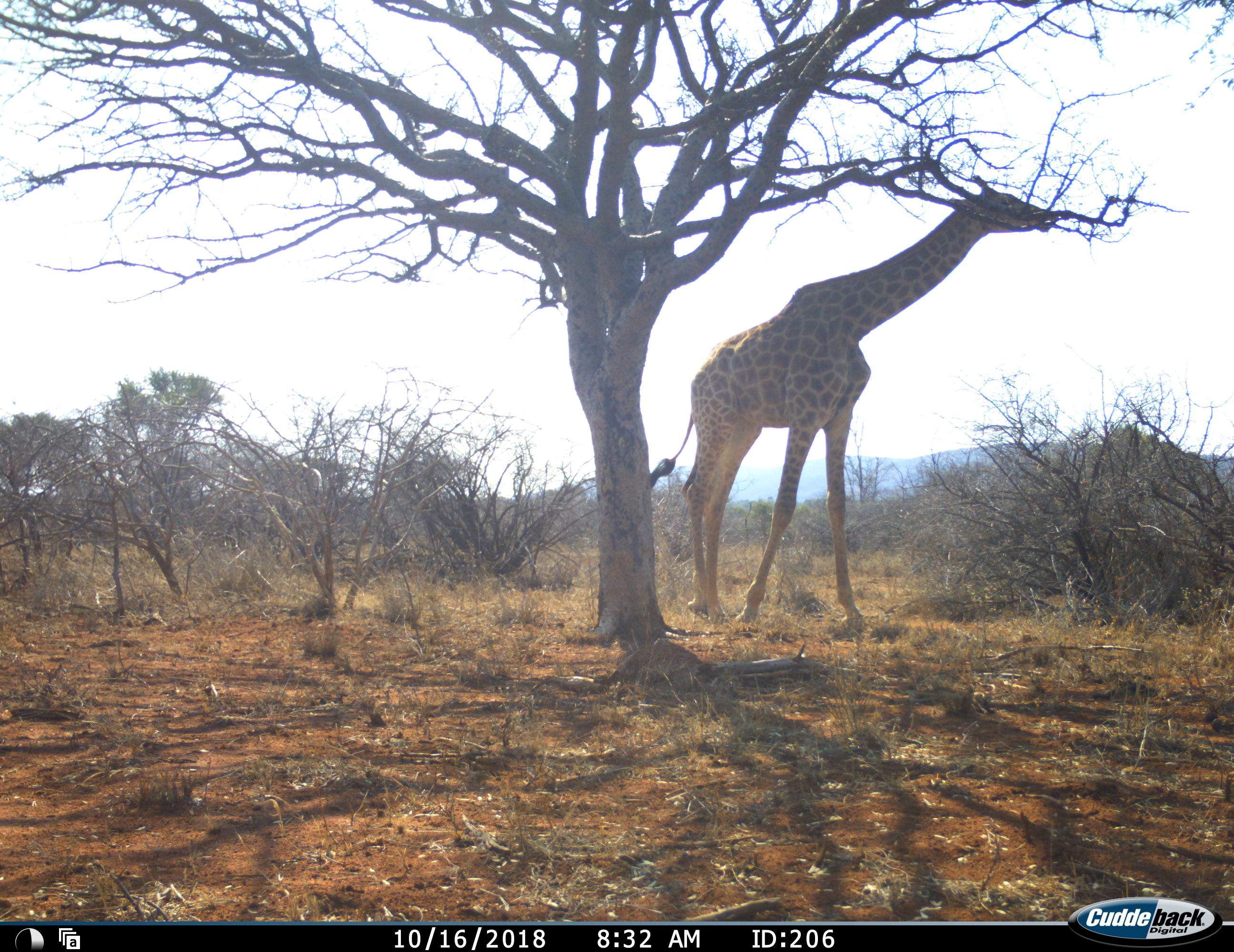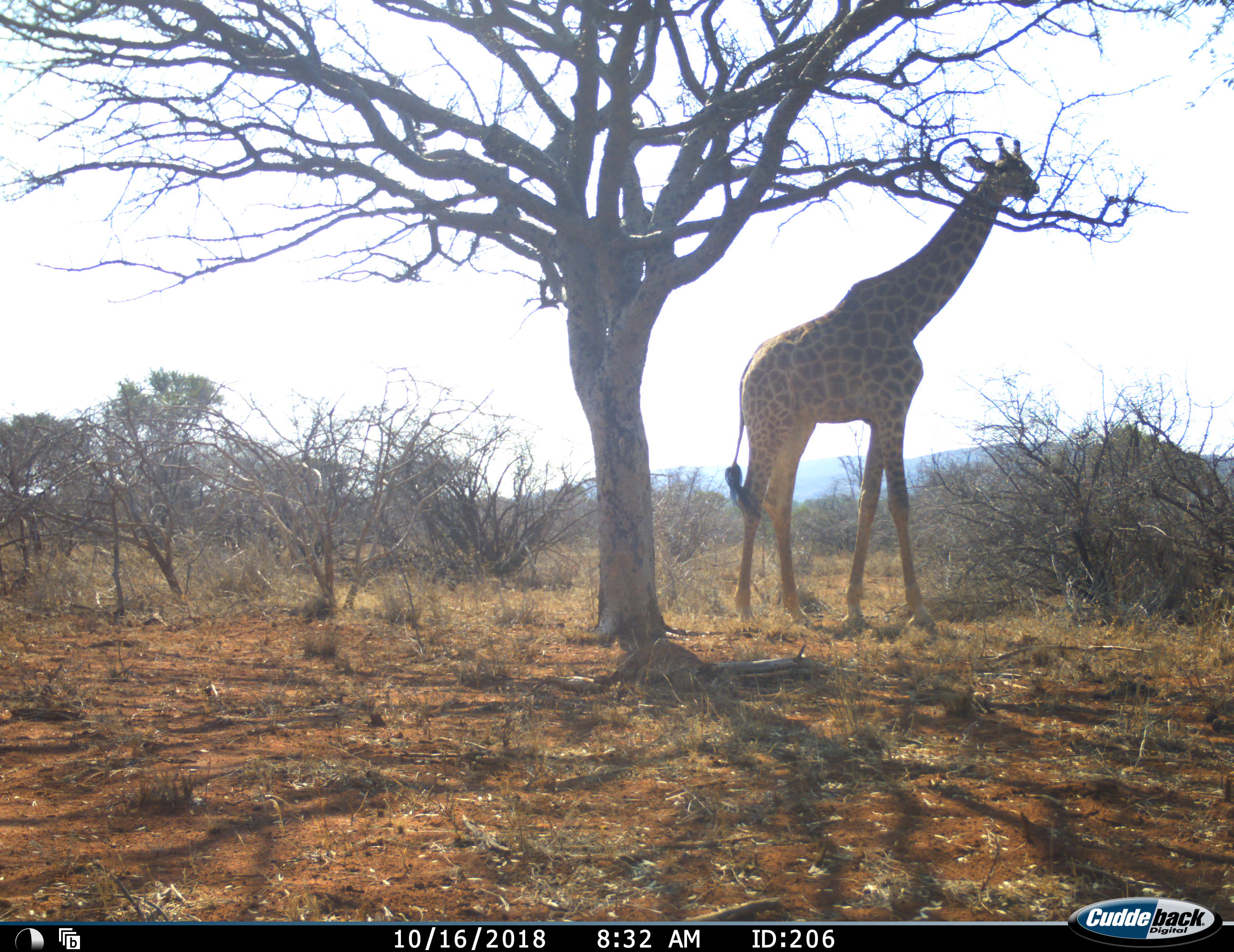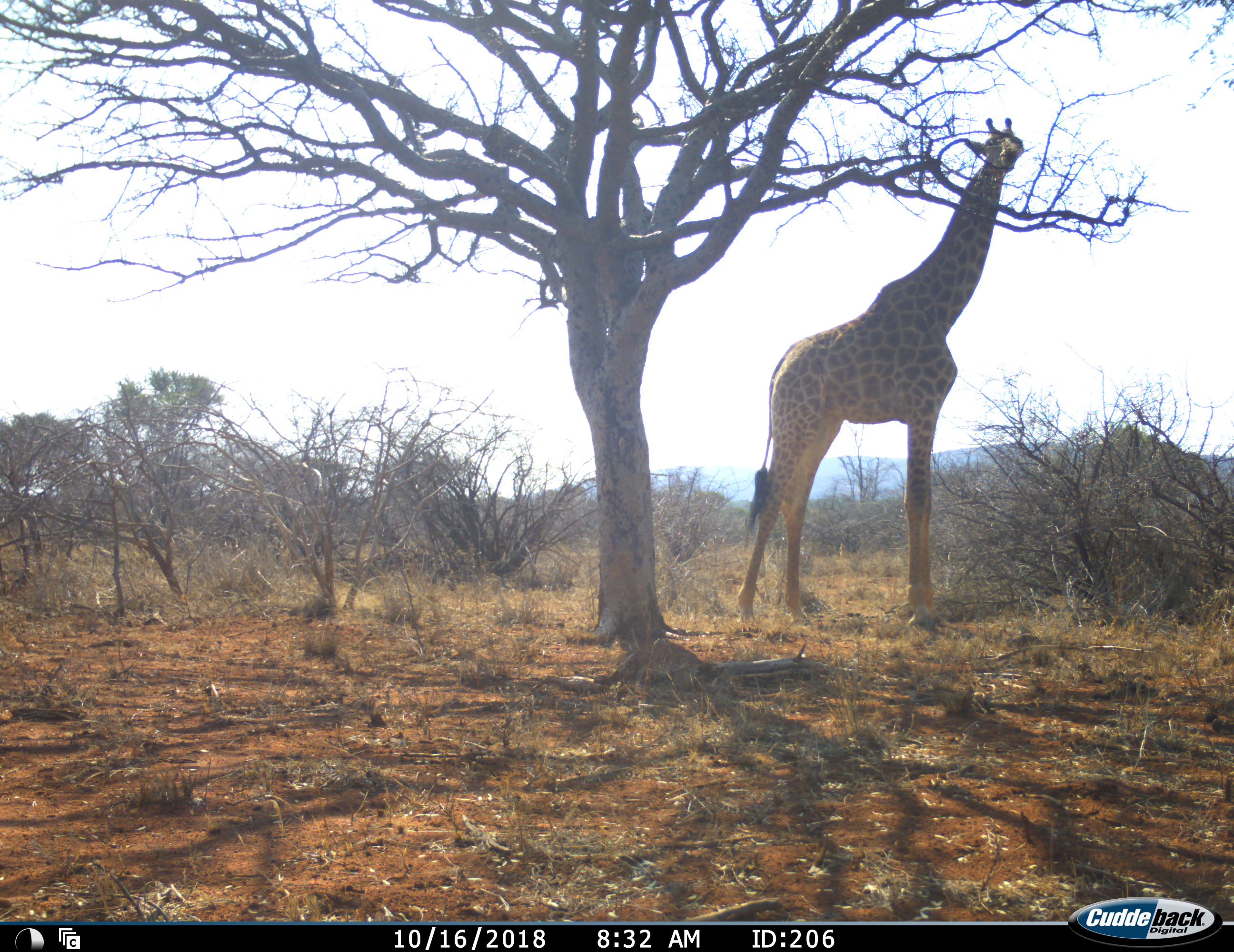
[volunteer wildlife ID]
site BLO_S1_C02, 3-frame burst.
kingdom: Animalia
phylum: Chordata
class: Mammalia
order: Artiodactyla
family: Giraffidae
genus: Giraffa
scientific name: Giraffa camelopardalis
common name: giraffe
Giraffe (Giraffa camelopardalis), count 1. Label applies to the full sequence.